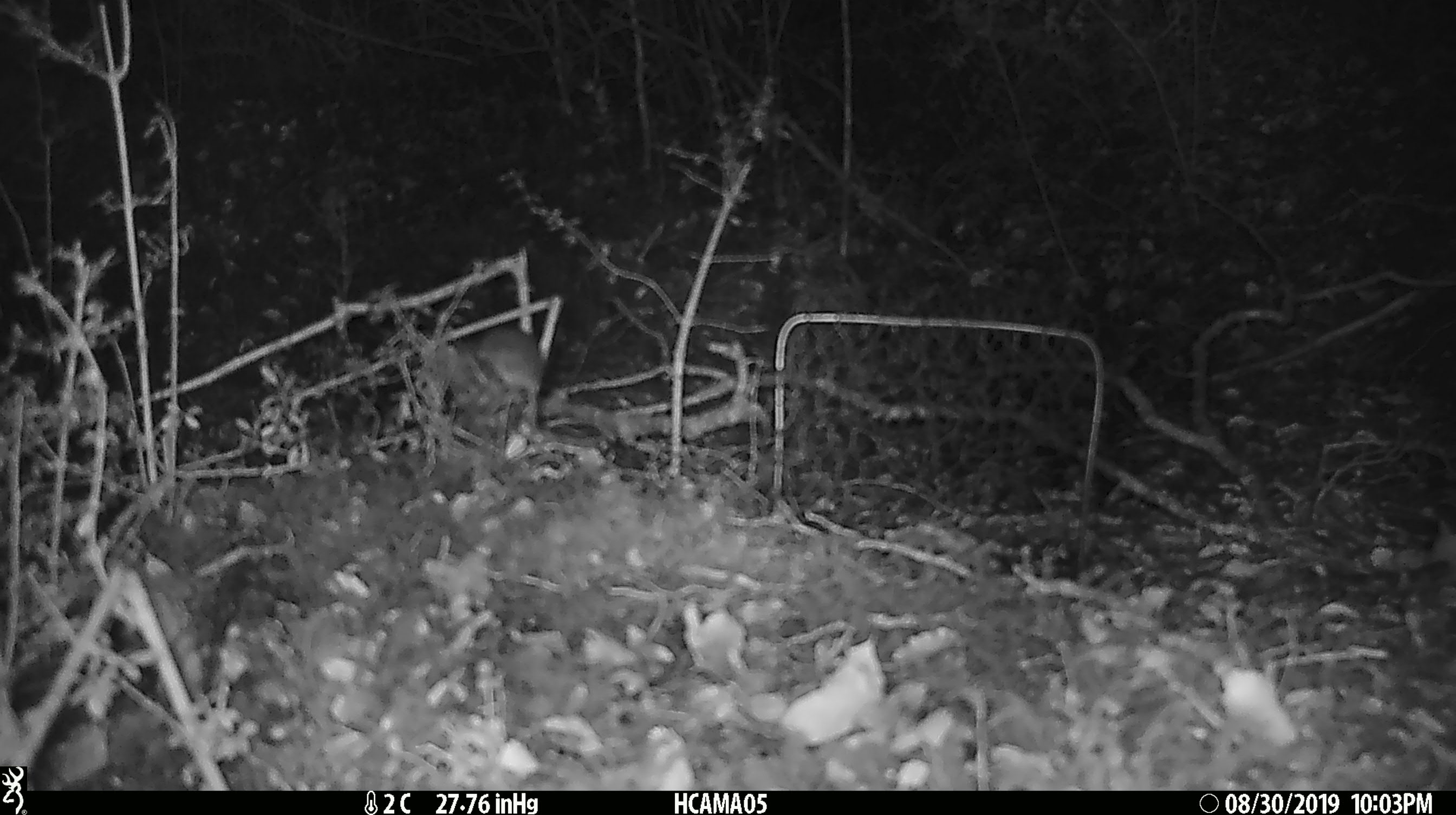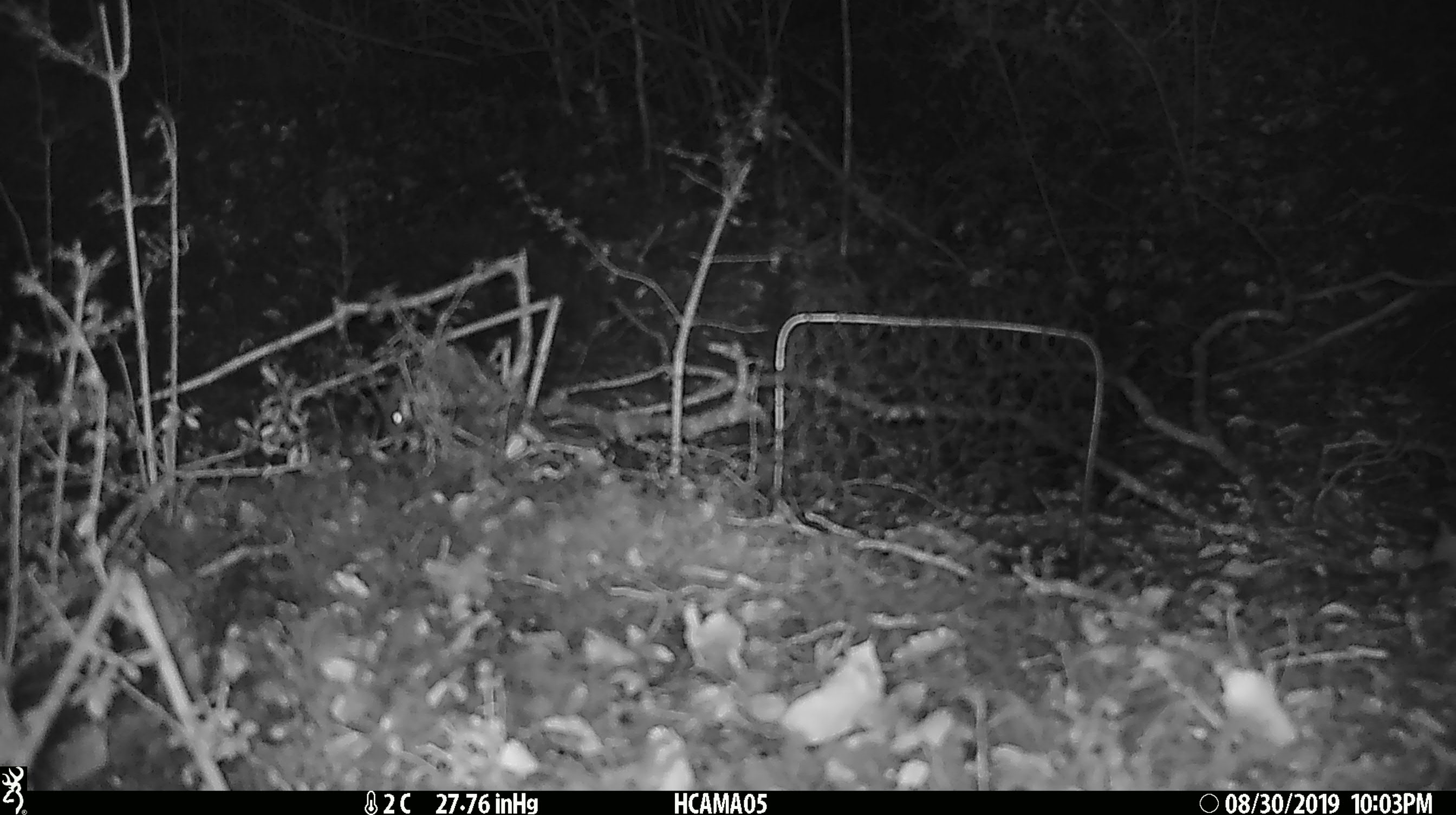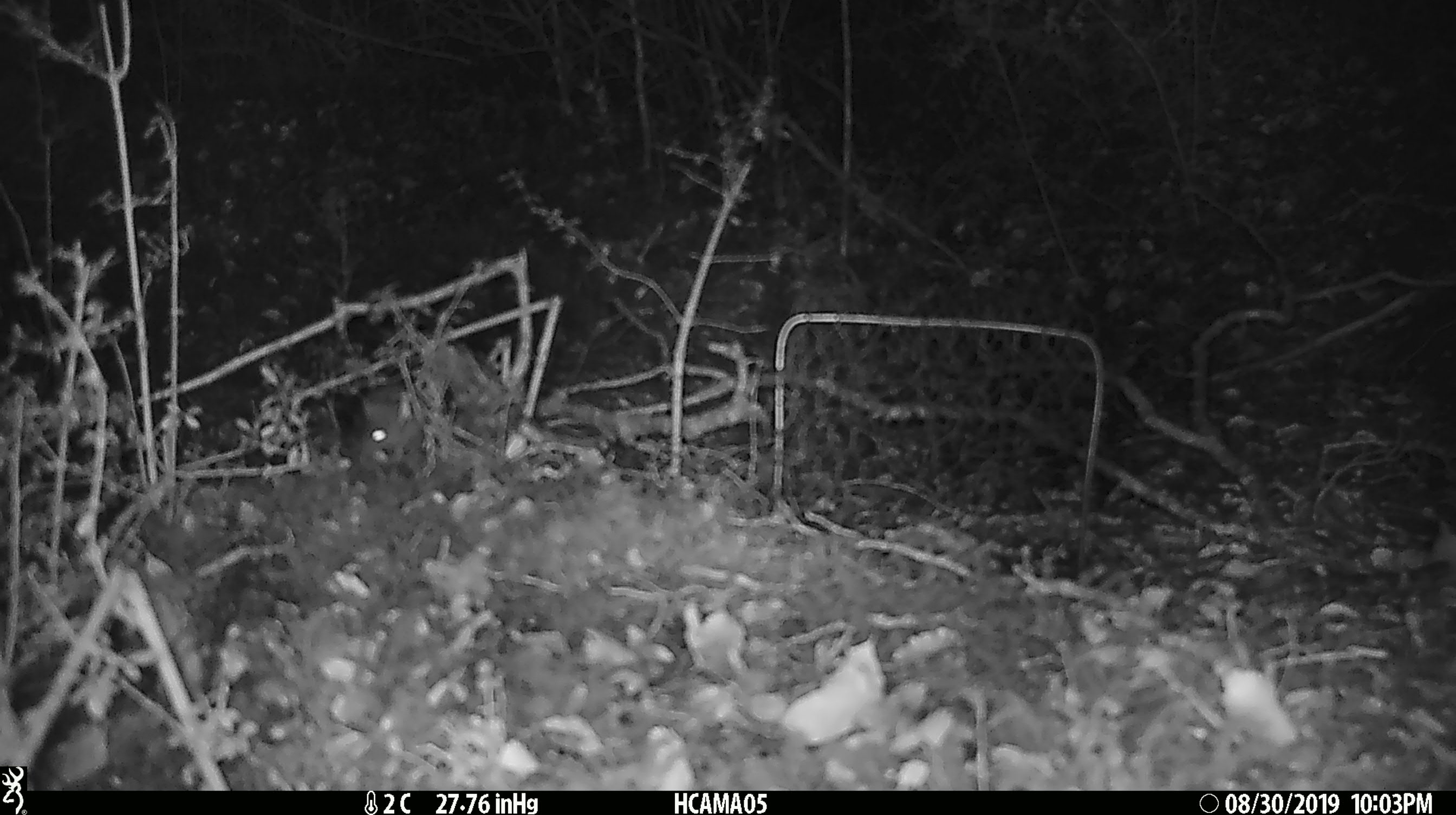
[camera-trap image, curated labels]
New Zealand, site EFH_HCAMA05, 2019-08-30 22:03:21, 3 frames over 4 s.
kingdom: Animalia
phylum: Chordata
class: Mammalia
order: Rodentia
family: Muridae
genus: Mus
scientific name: Mus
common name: mouse